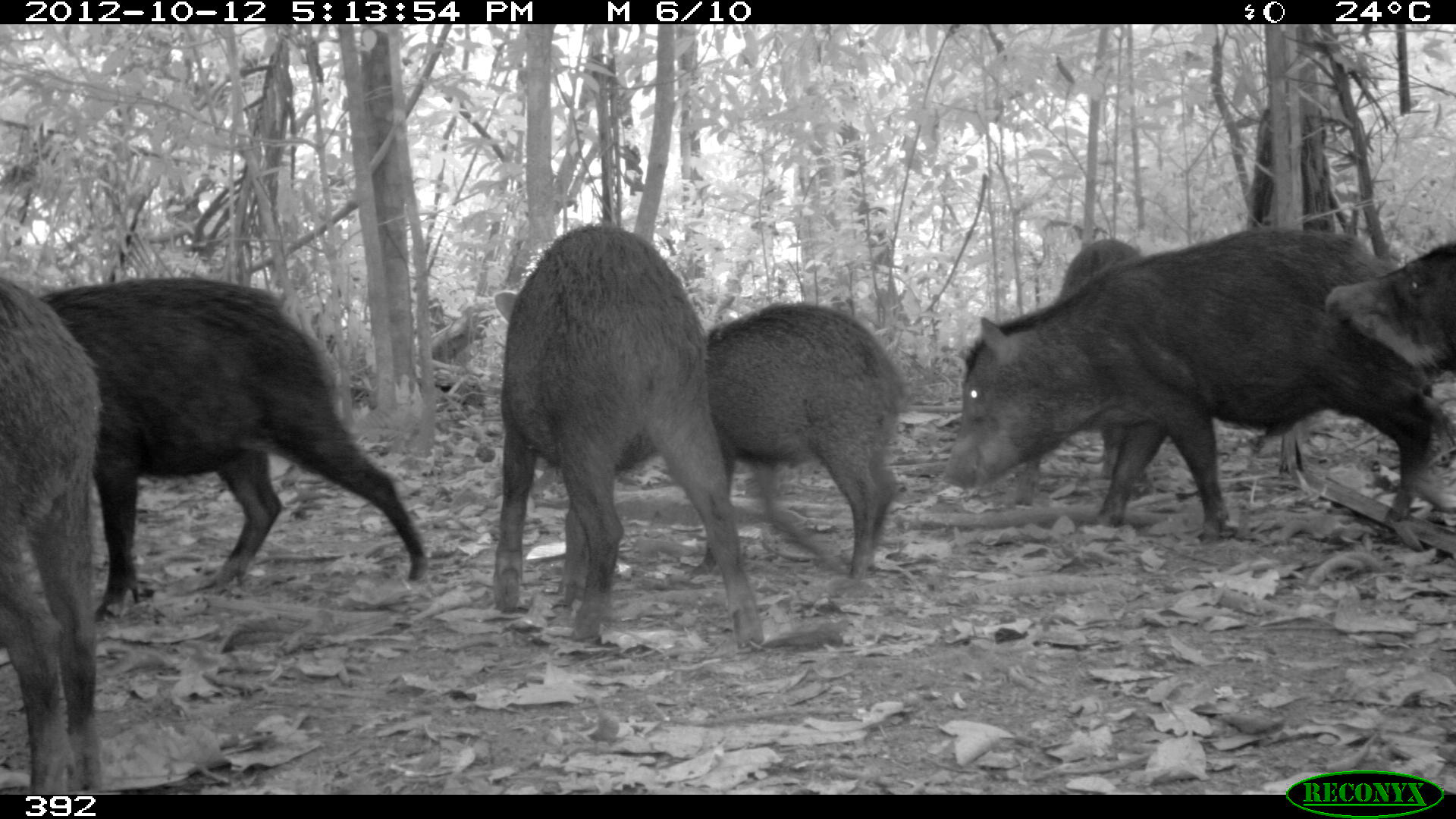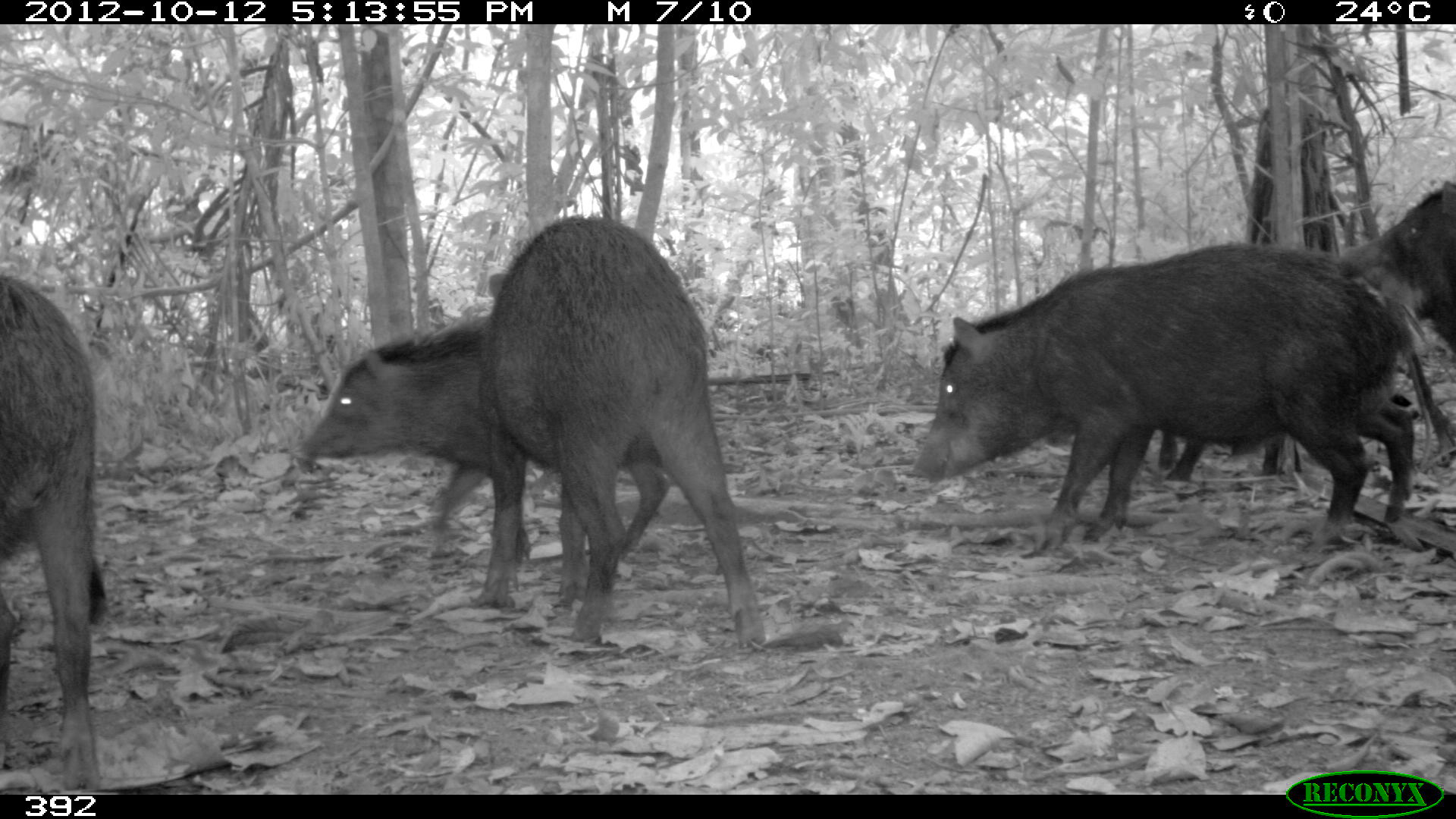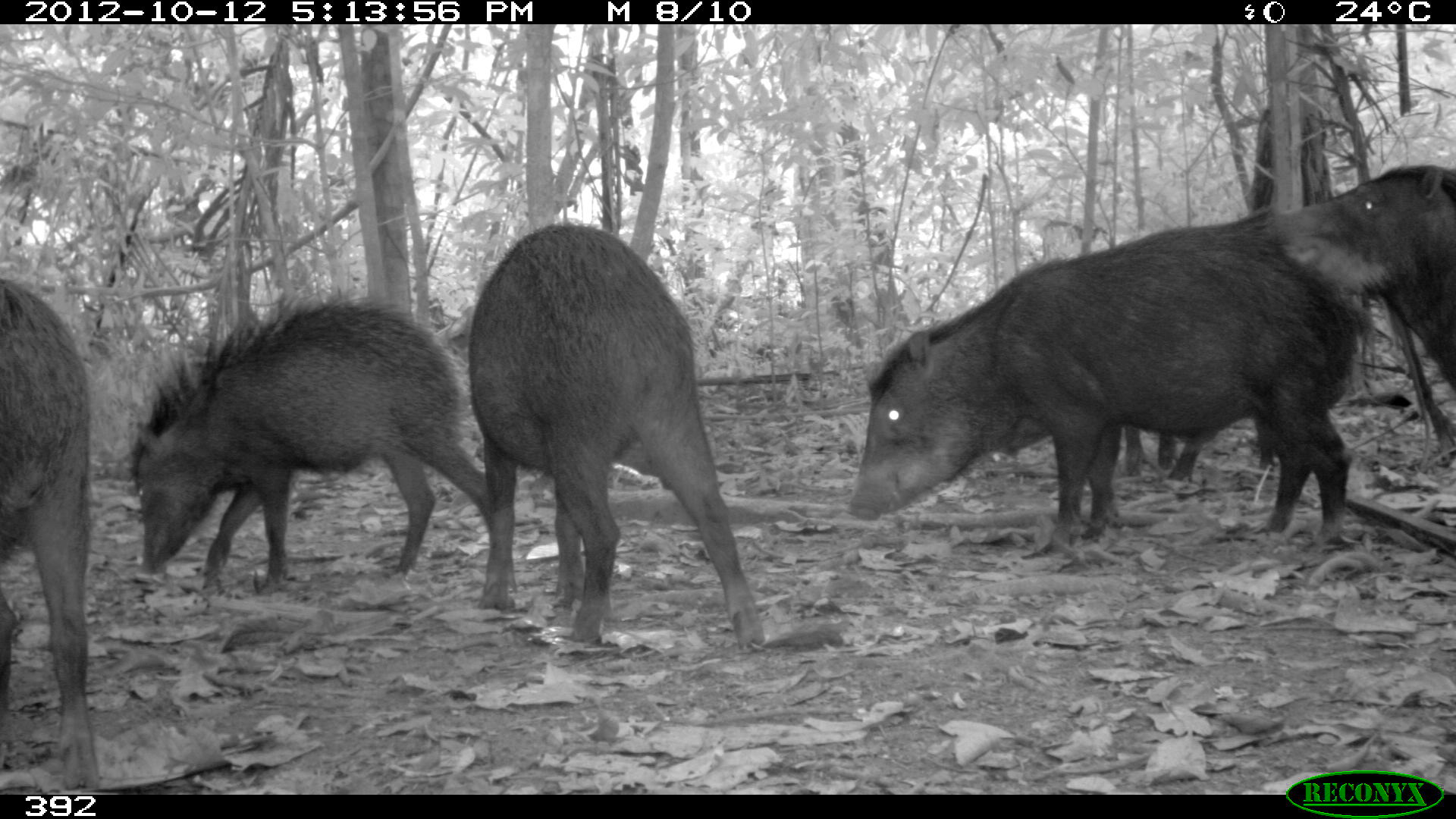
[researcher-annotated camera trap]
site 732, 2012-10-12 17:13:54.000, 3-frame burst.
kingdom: Animalia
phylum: Chordata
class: Mammalia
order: Artiodactyla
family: Tayassuidae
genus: Tayassu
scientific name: Tayassu pecari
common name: white-lipped peccary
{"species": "Tayassu pecari (white-lipped peccary)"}